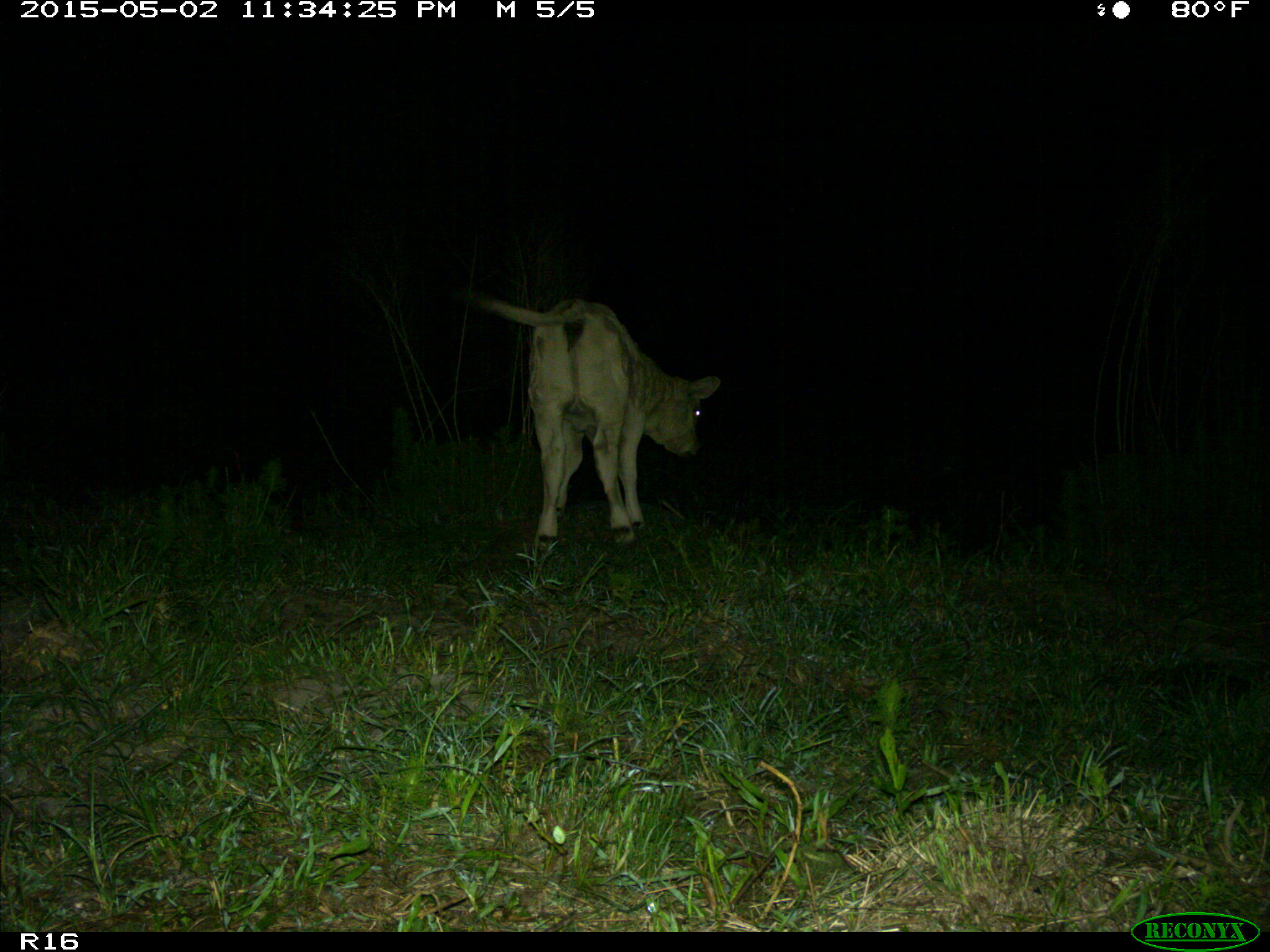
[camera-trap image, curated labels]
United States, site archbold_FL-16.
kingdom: Animalia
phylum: Chordata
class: Mammalia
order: Artiodactyla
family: Bovidae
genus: Bos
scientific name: Bos taurus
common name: domestic cow